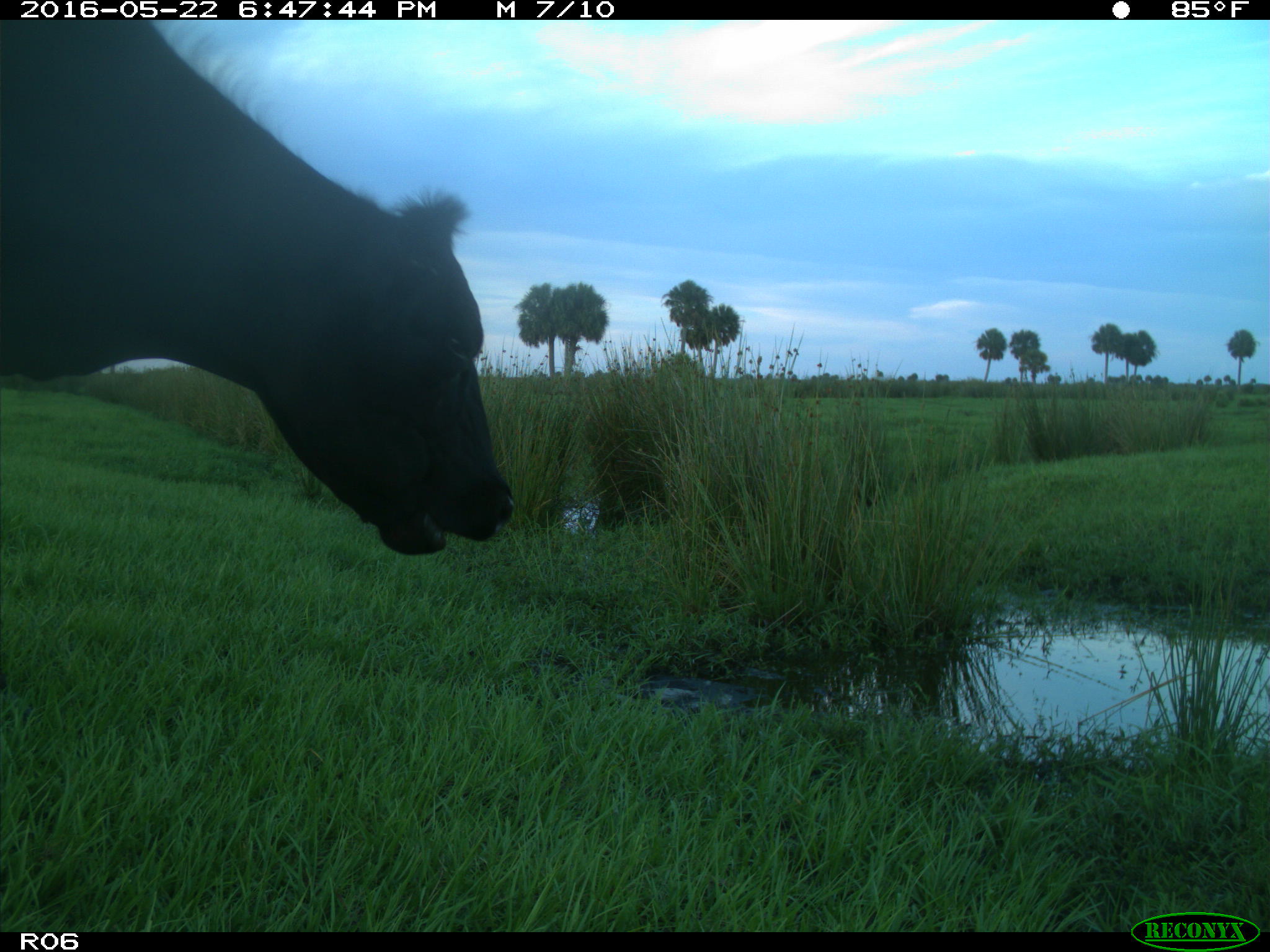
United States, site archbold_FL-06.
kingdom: Animalia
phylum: Chordata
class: Mammalia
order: Artiodactyla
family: Bovidae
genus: Bos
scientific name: Bos taurus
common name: domestic cow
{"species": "Bos taurus (domestic cow)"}